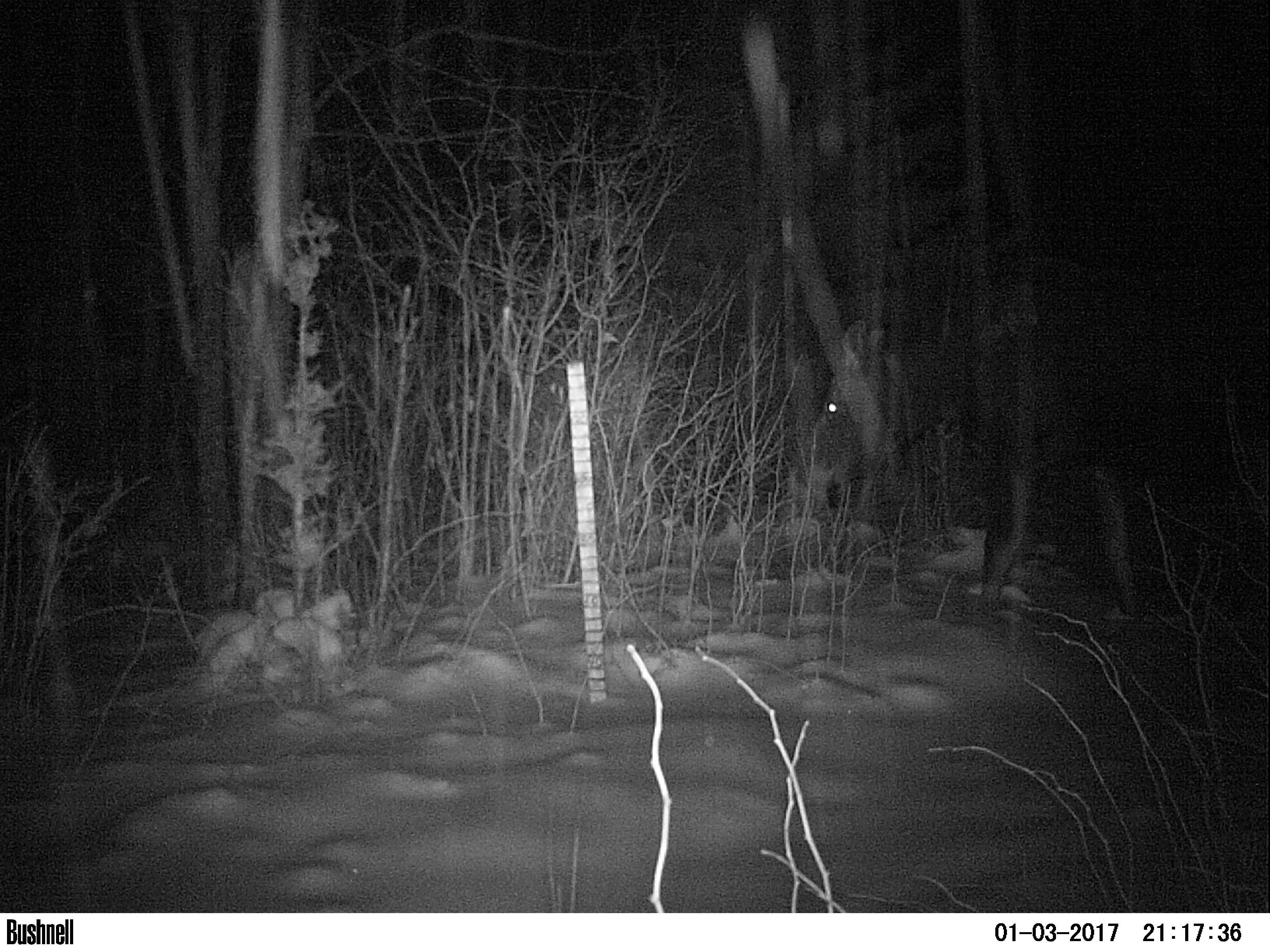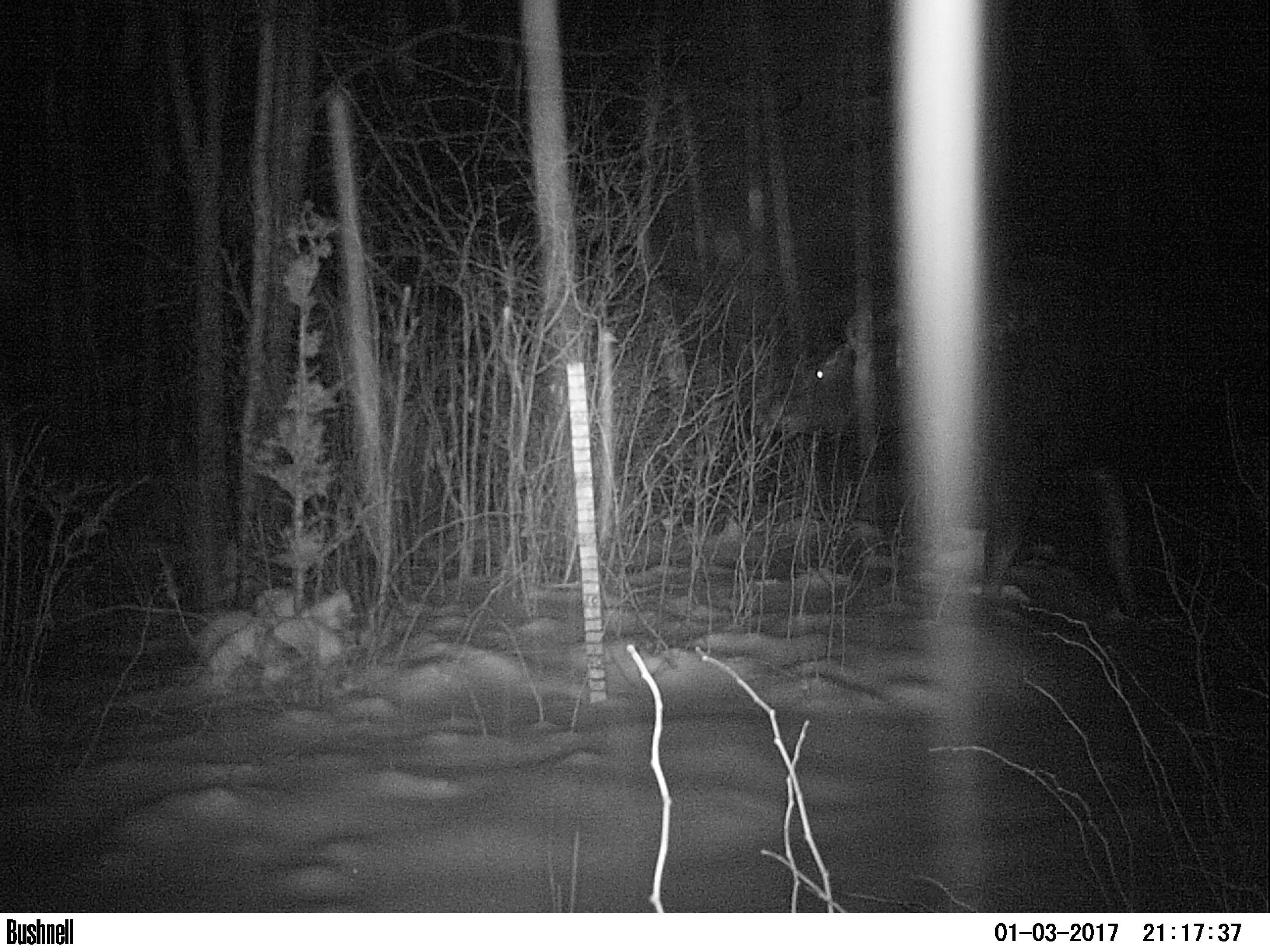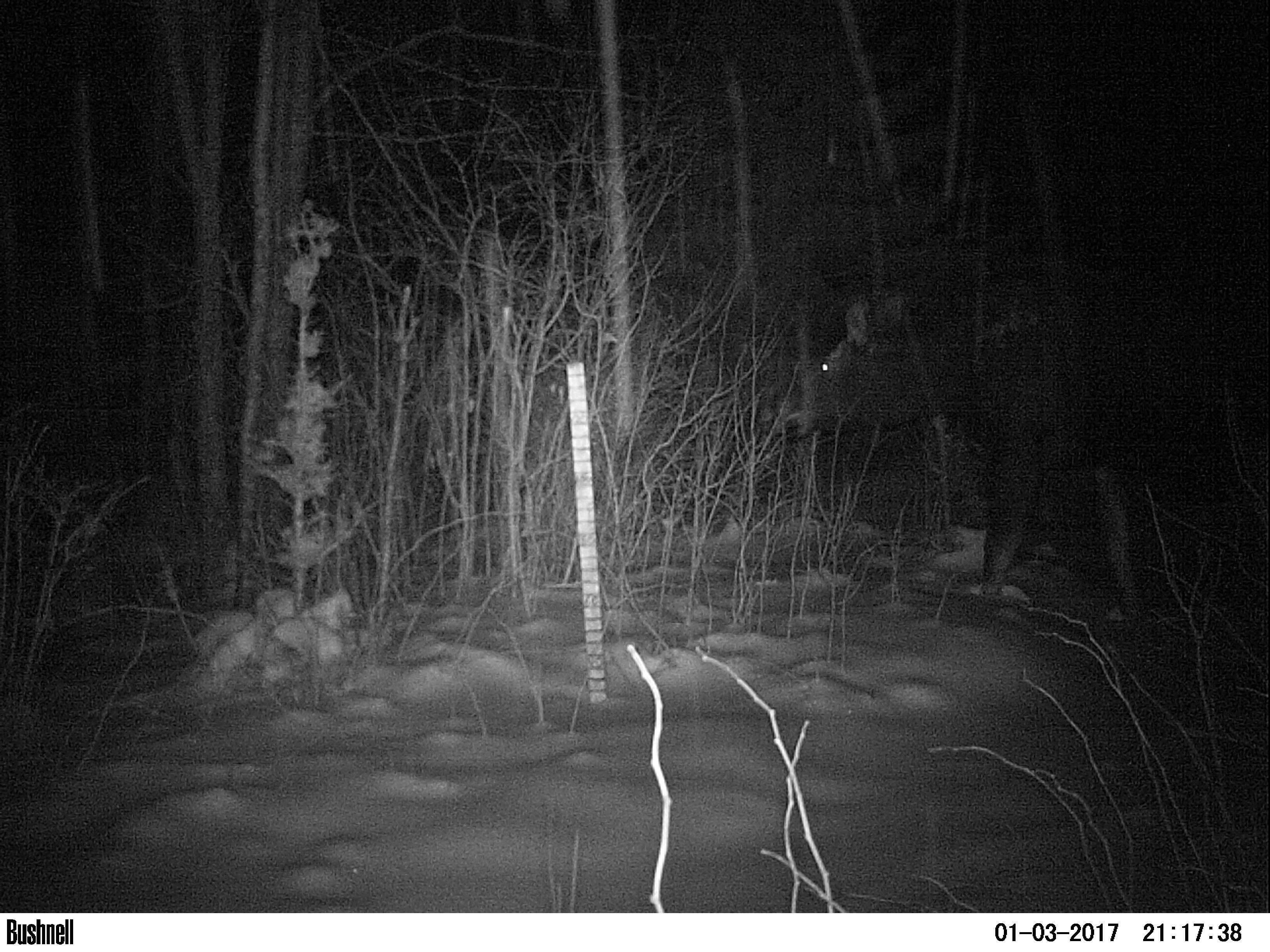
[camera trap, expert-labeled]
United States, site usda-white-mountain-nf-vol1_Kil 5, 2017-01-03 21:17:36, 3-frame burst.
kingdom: Animalia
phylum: Chordata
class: Mammalia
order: Artiodactyla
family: Cervidae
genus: Alces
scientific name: Alces alces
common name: moose